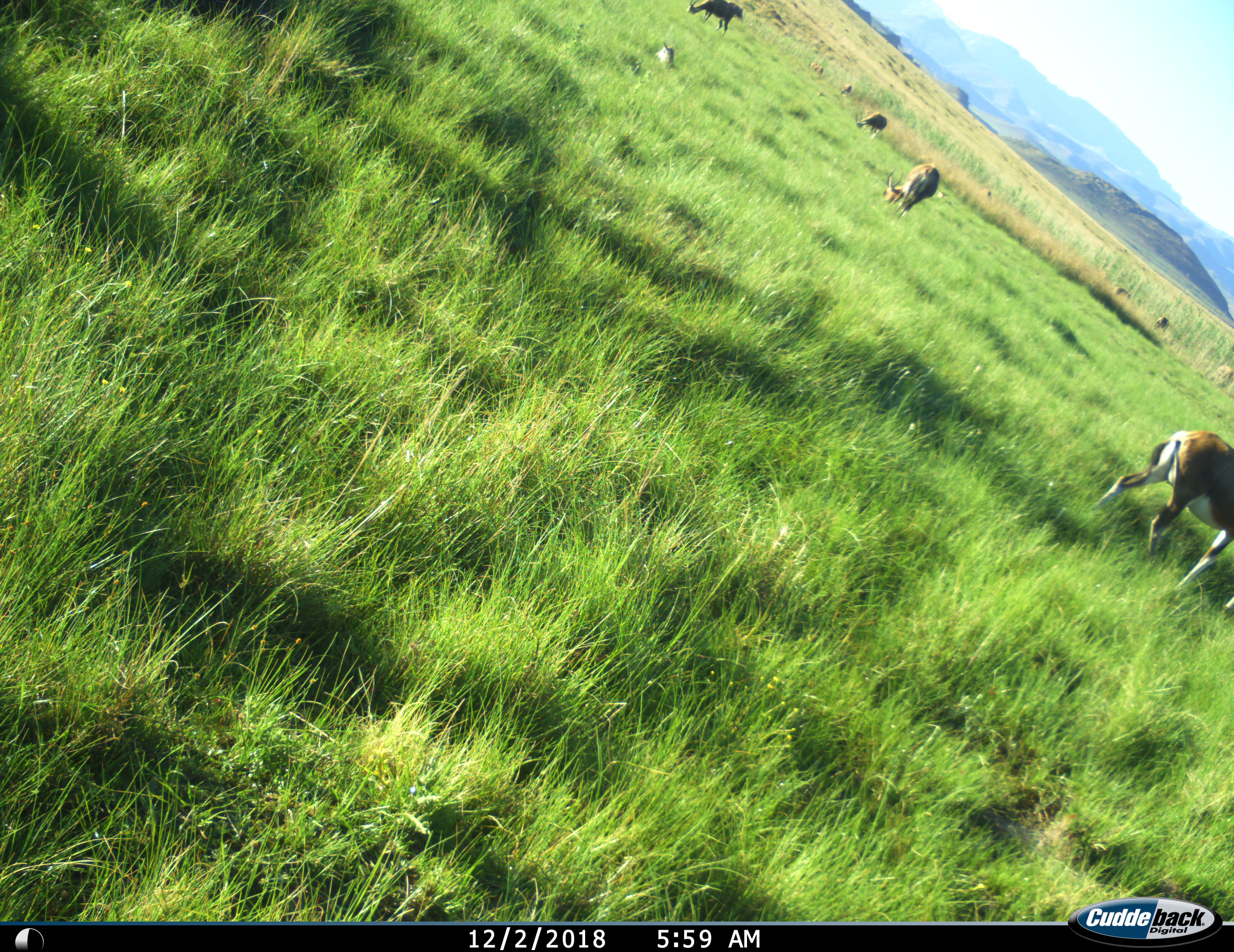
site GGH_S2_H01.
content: unidentified animal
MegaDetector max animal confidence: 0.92